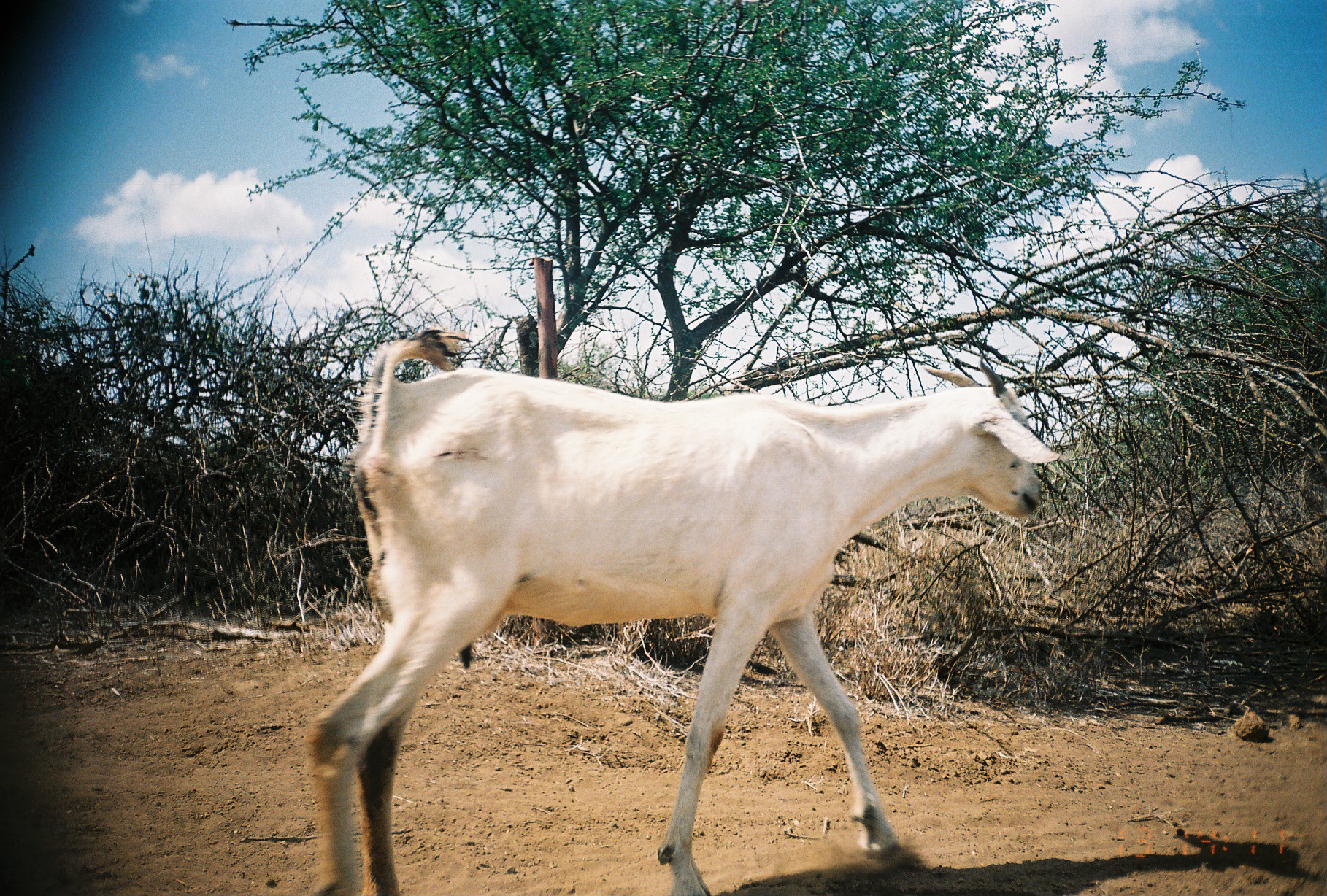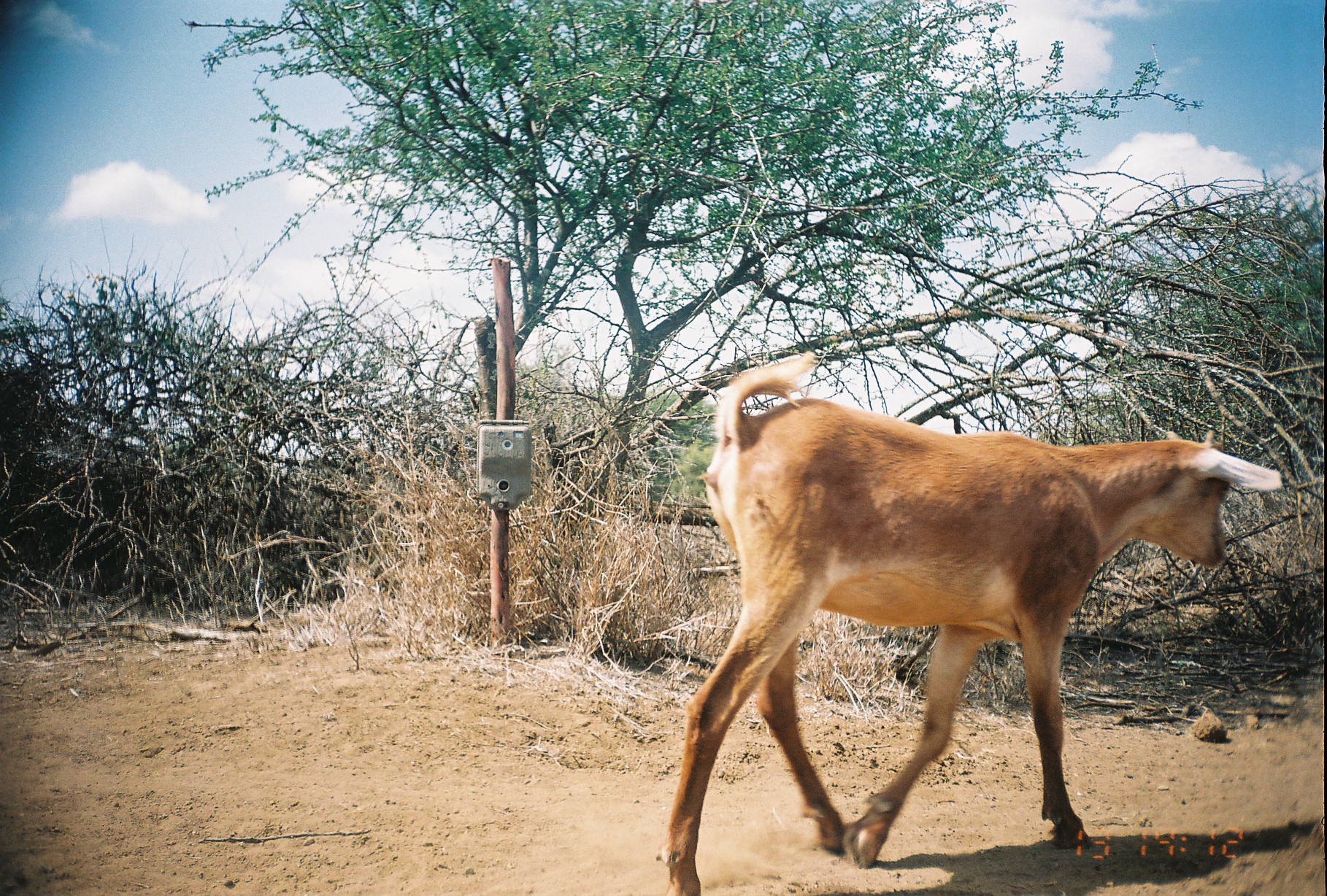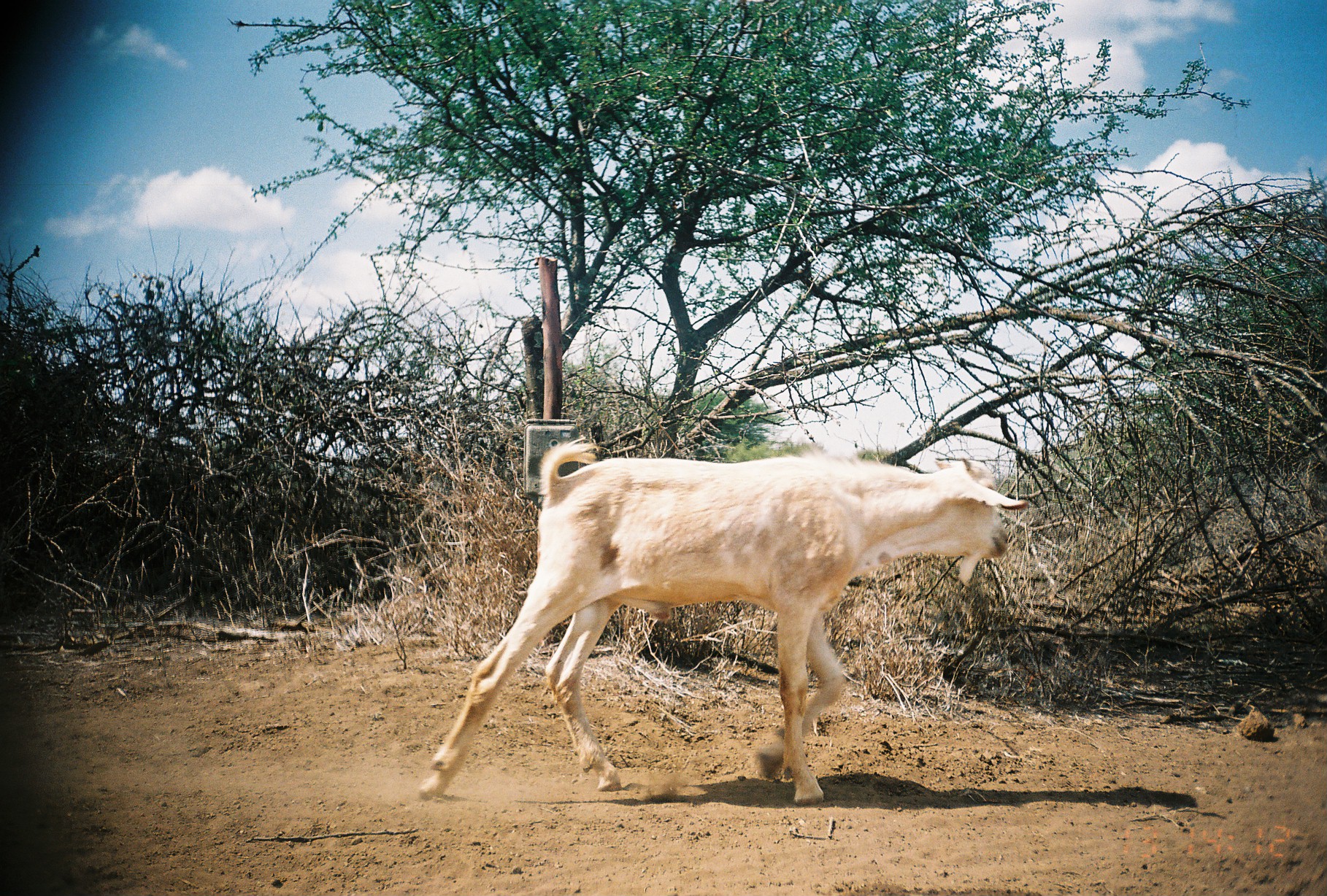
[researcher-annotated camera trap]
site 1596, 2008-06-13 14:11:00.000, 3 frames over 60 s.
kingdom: Animalia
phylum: Chordata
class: Mammalia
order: Artiodactyla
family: Bovidae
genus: Capra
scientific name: Capra aegagrus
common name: wild goat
Capra aegagrus (wild goat), count 1.